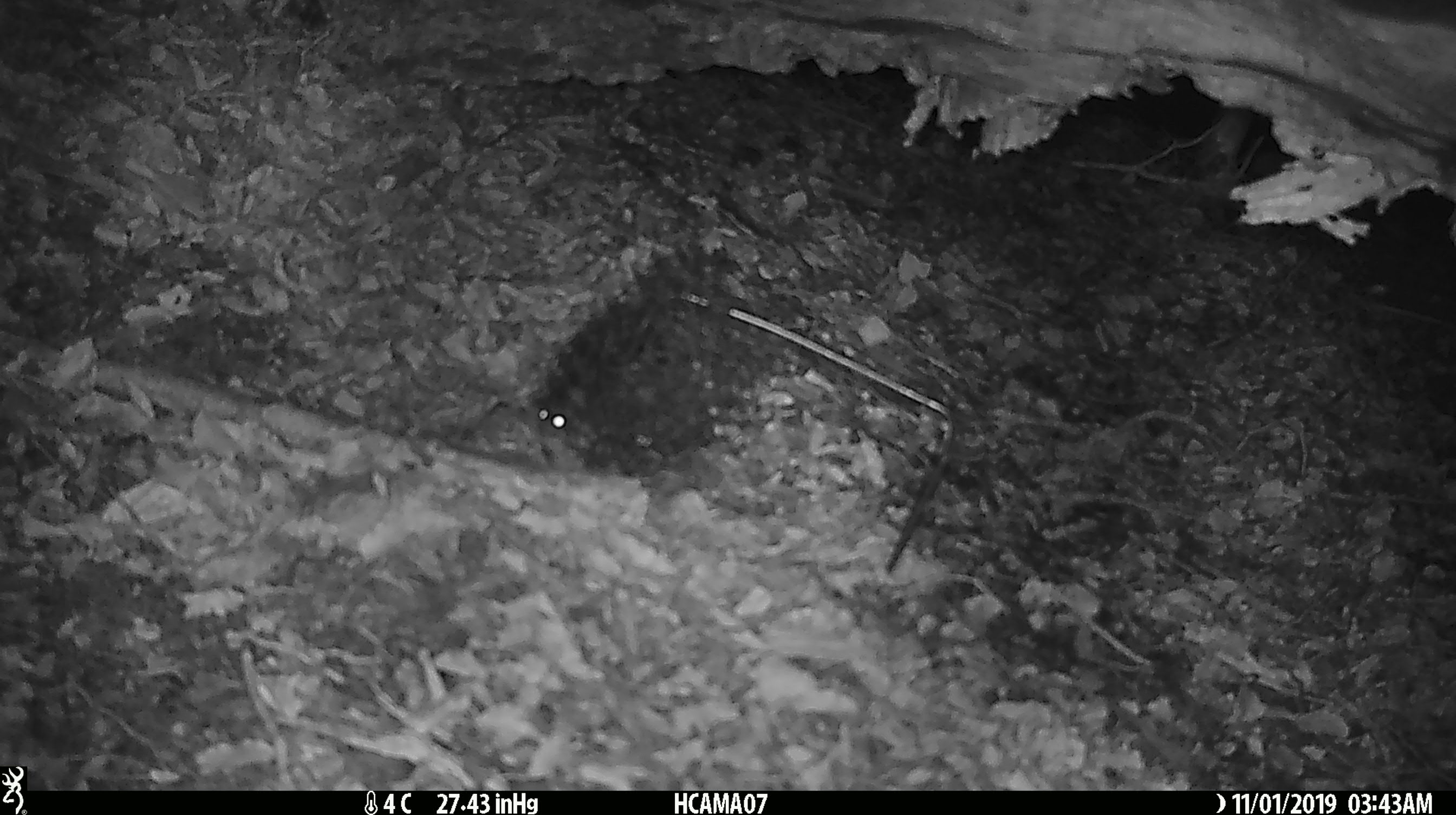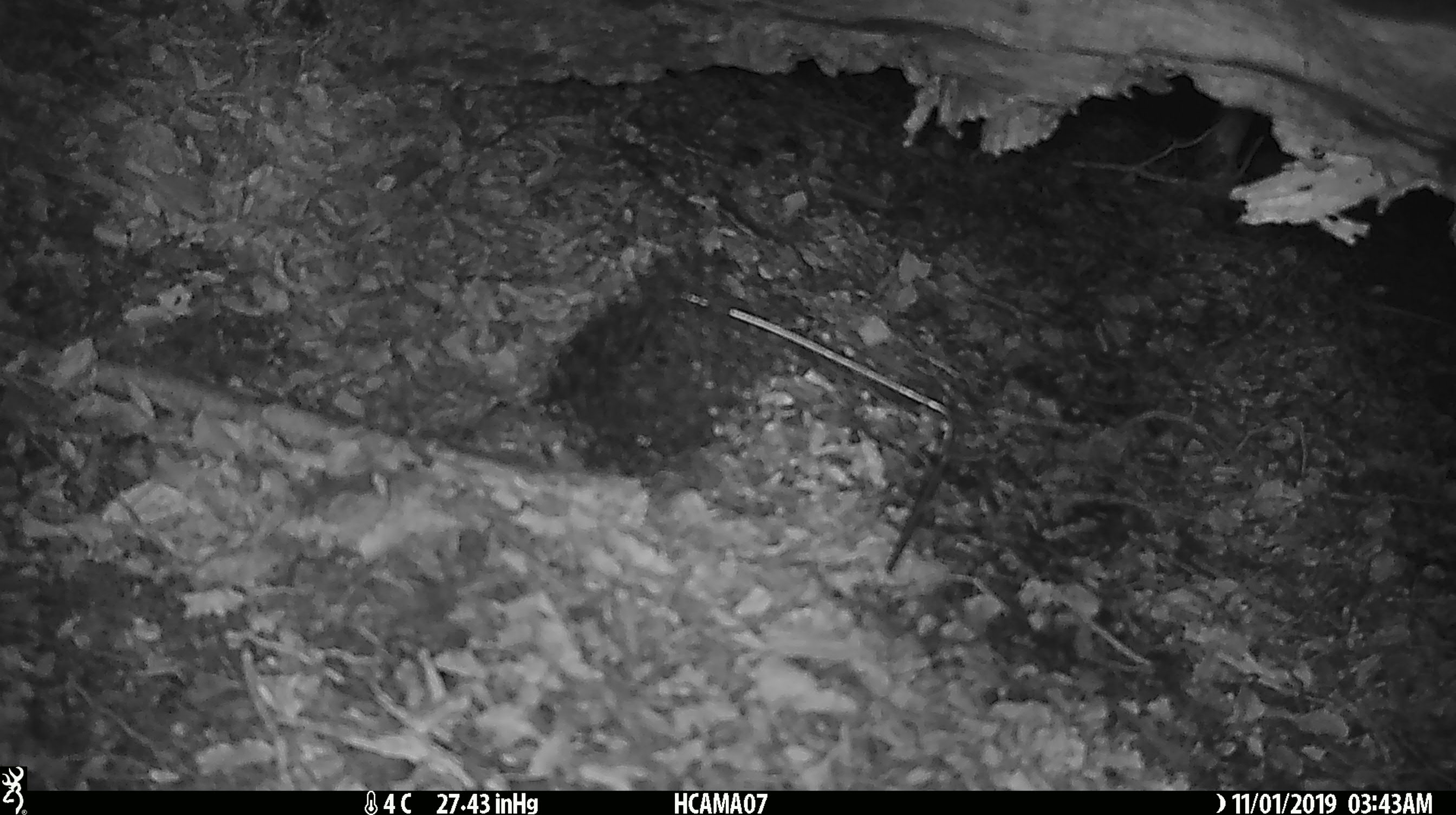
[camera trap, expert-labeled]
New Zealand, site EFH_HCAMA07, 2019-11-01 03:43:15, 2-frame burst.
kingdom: Animalia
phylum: Chordata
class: Mammalia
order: Rodentia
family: Muridae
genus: Mus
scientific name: Mus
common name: mouse